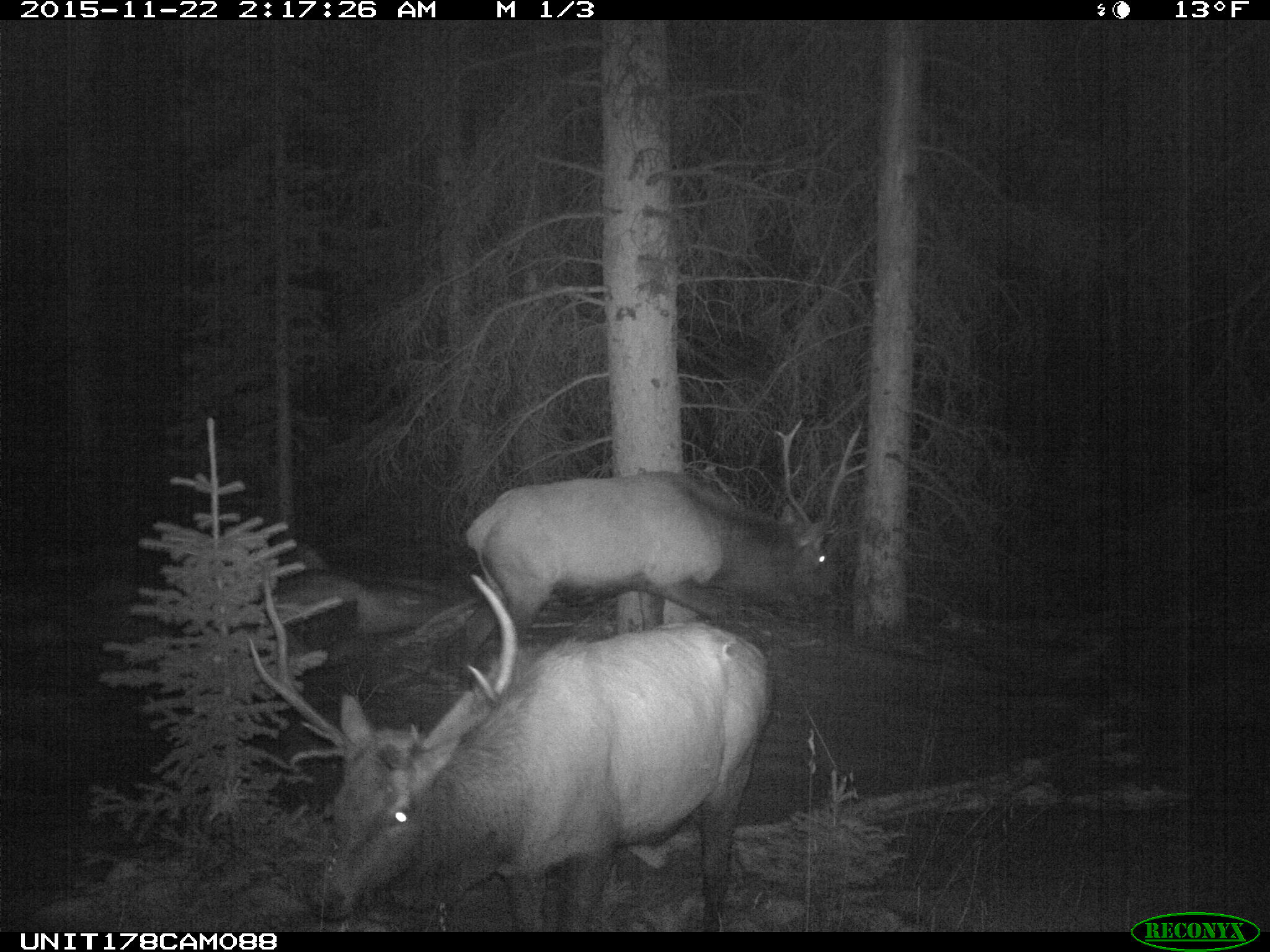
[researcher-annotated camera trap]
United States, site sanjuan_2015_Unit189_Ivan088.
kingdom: Animalia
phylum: Chordata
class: Mammalia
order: Artiodactyla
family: Cervidae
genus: Cervus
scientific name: Cervus elaphus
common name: red deer